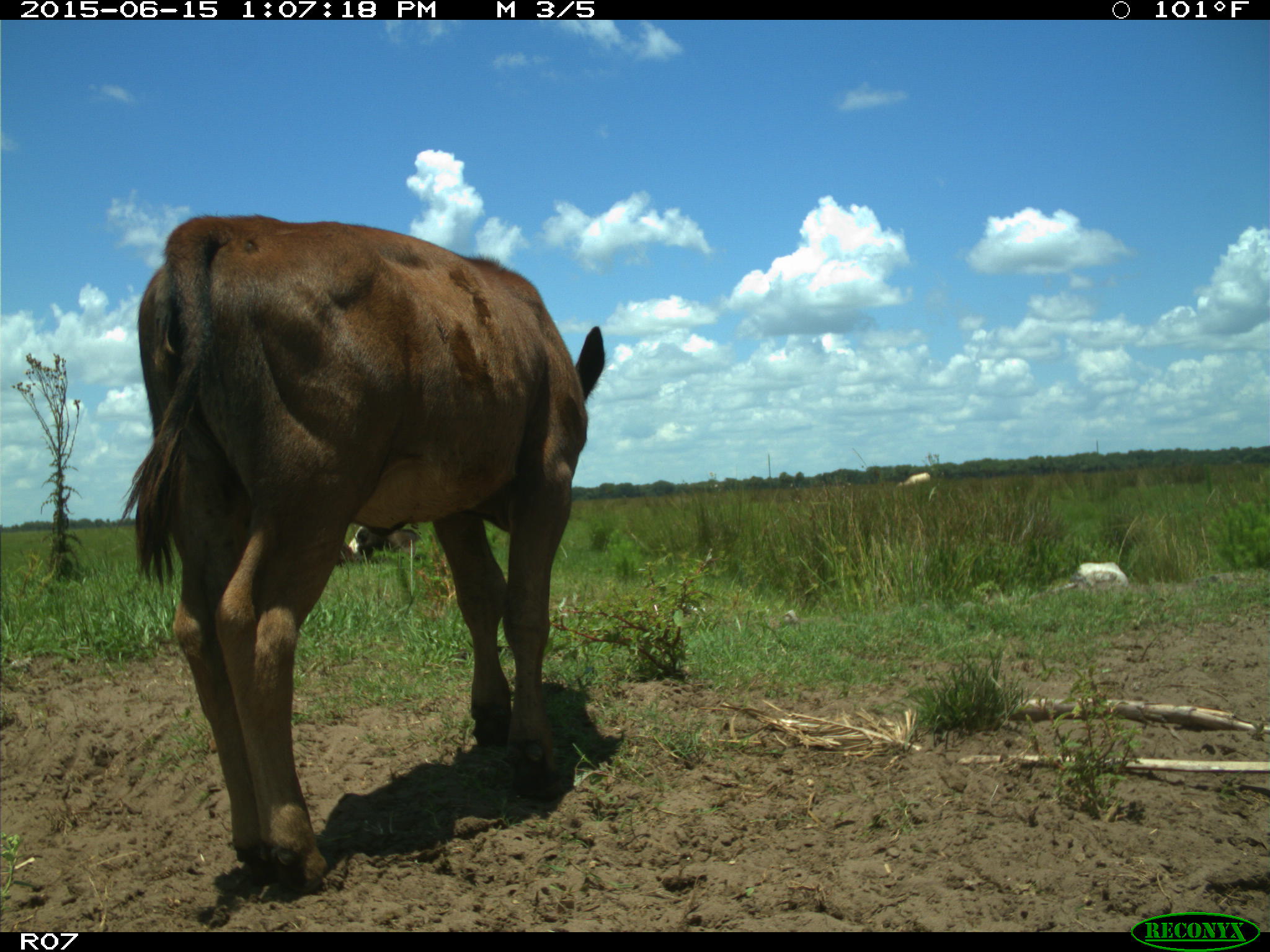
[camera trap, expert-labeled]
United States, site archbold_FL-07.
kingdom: Animalia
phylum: Chordata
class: Mammalia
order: Artiodactyla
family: Bovidae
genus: Bos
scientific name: Bos taurus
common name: domestic cow